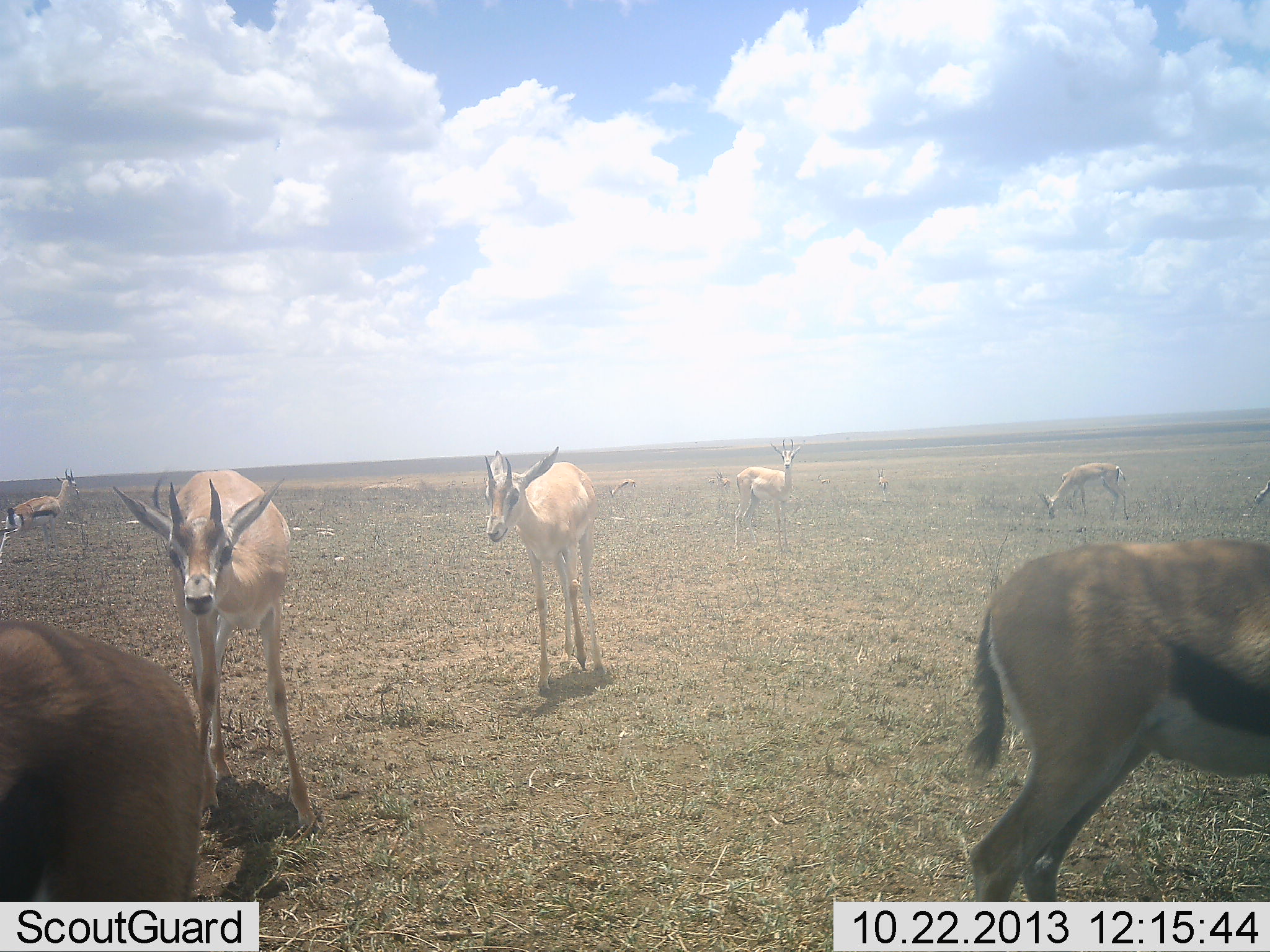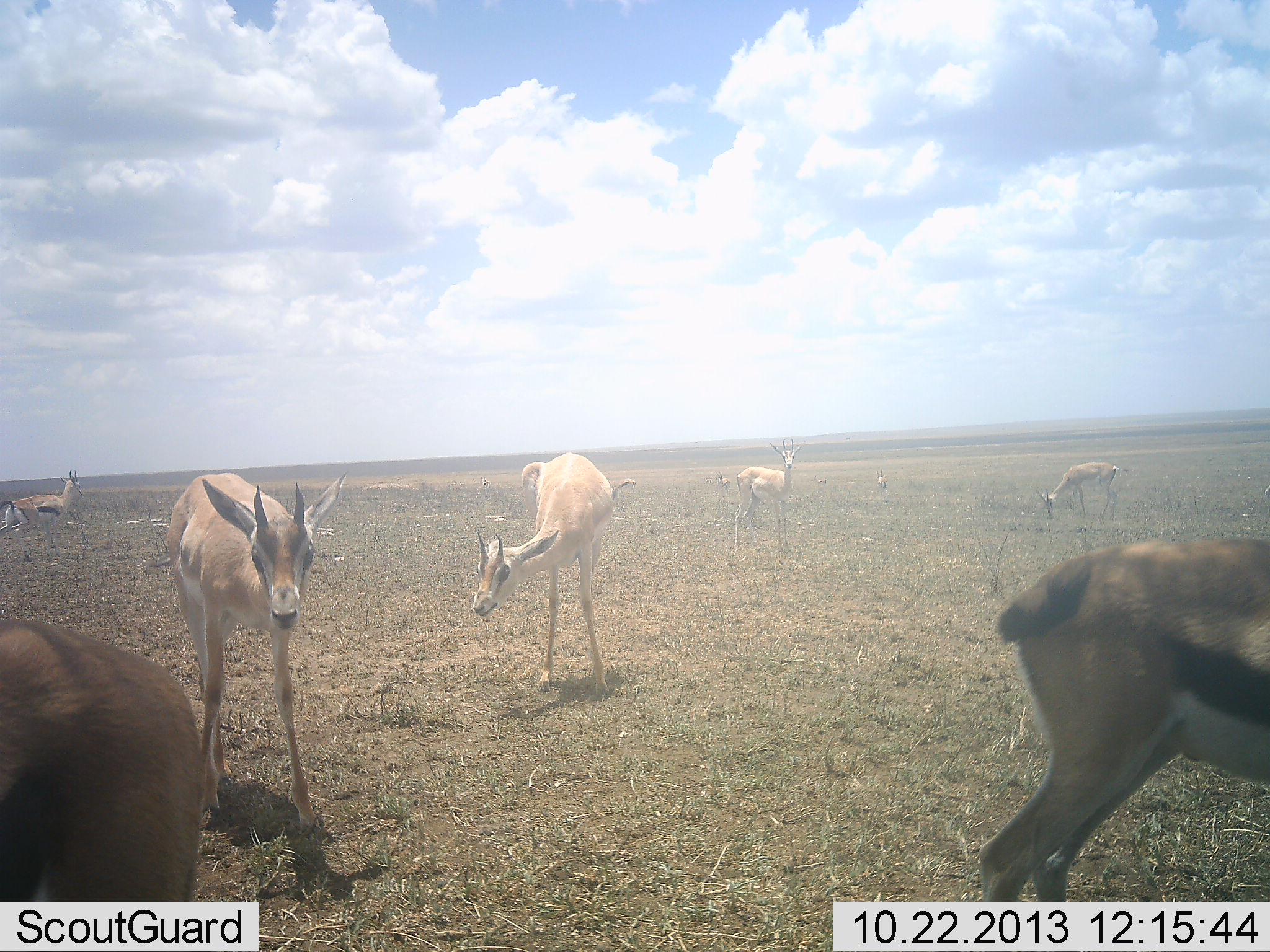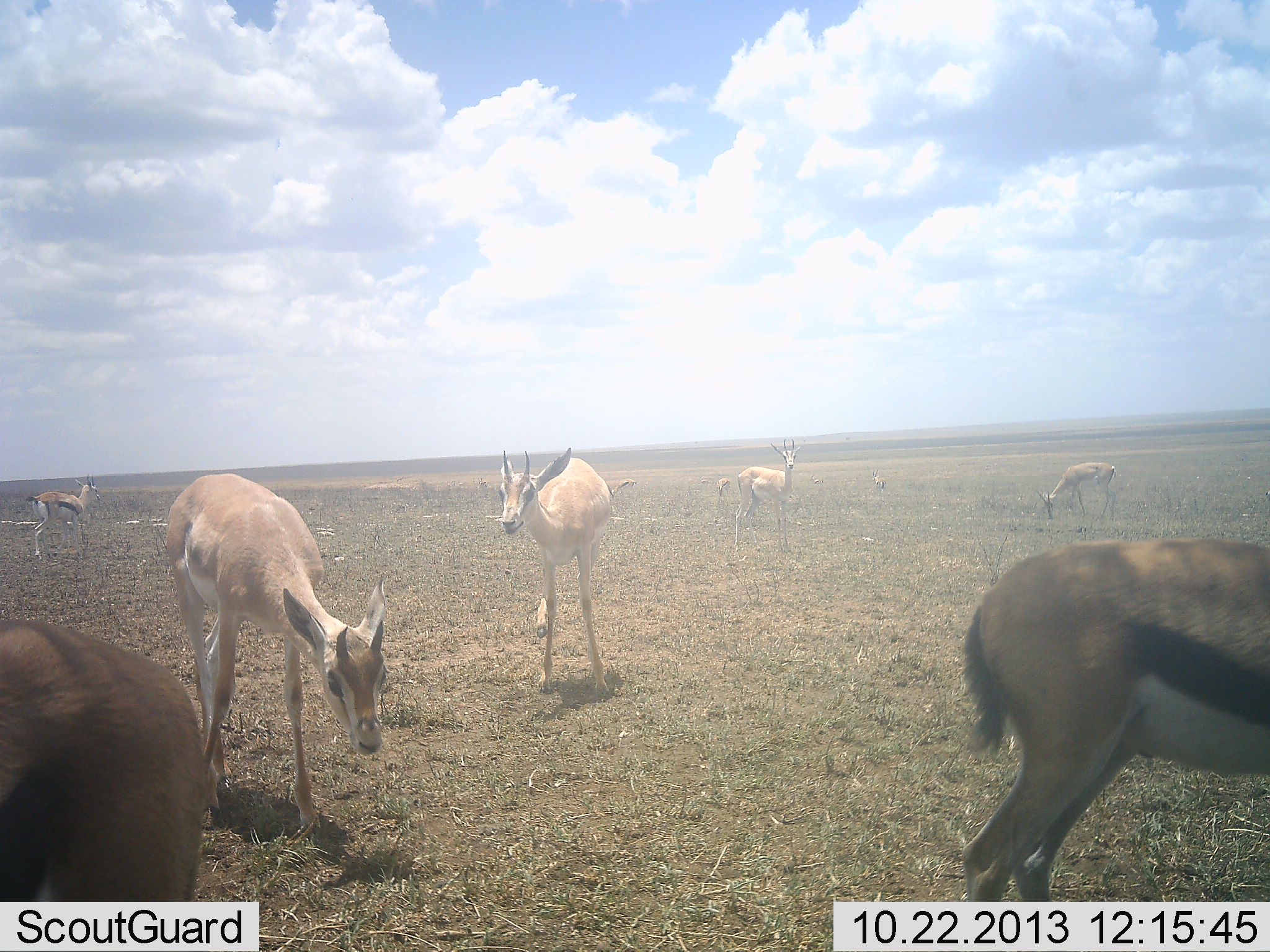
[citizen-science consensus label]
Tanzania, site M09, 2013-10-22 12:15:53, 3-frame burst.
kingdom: Animalia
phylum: Chordata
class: Mammalia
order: Artiodactyla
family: Bovidae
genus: Eudorcas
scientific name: Eudorcas thomsonii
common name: thomson's gazelle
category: gazellethomsons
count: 6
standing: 87%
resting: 0%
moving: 17%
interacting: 0%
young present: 0%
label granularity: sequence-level